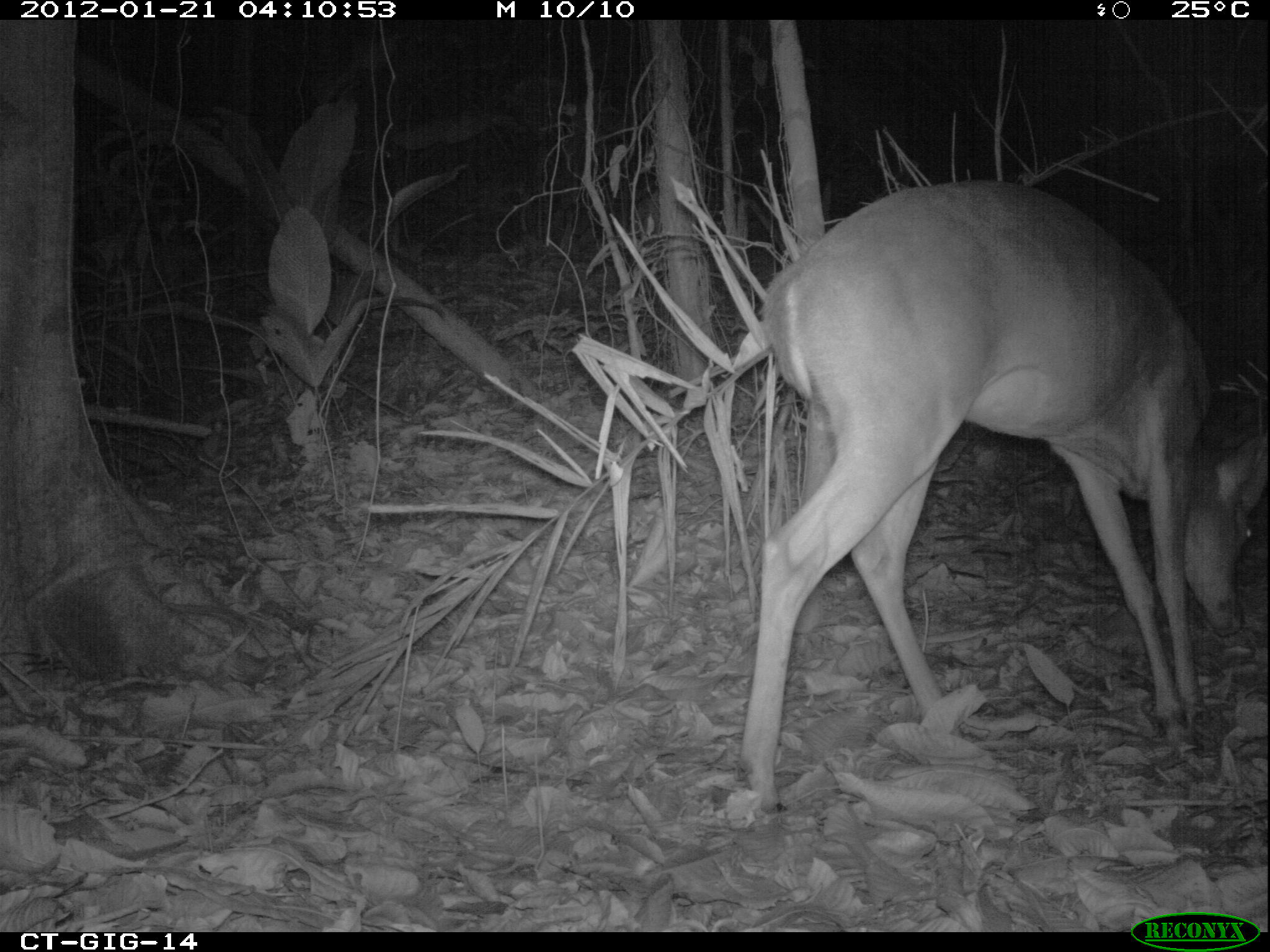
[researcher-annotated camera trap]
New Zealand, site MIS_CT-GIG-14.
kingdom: Animalia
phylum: Chordata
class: Mammalia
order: Artiodactyla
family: Cervidae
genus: Odocoileus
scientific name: Odocoileus virginianus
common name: white-tailed deer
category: white tailed deer